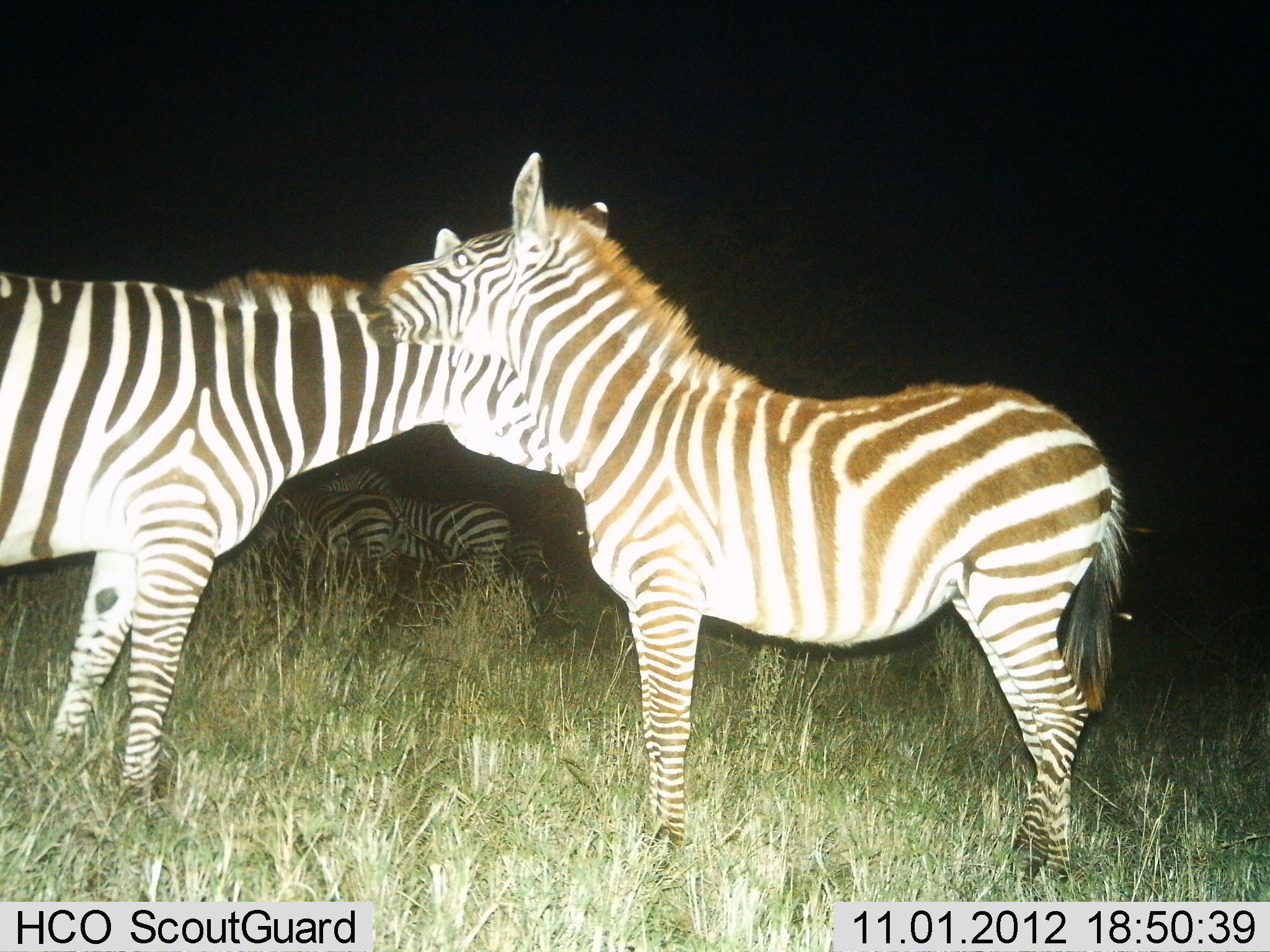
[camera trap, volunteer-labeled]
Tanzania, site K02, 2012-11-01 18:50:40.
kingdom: Animalia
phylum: Chordata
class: Mammalia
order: Perissodactyla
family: Equidae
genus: Equus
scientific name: Equus quagga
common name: plains zebra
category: zebra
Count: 5.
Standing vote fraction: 90%.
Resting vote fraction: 0%.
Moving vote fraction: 10%.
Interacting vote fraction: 70%.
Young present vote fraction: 10%.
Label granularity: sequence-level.